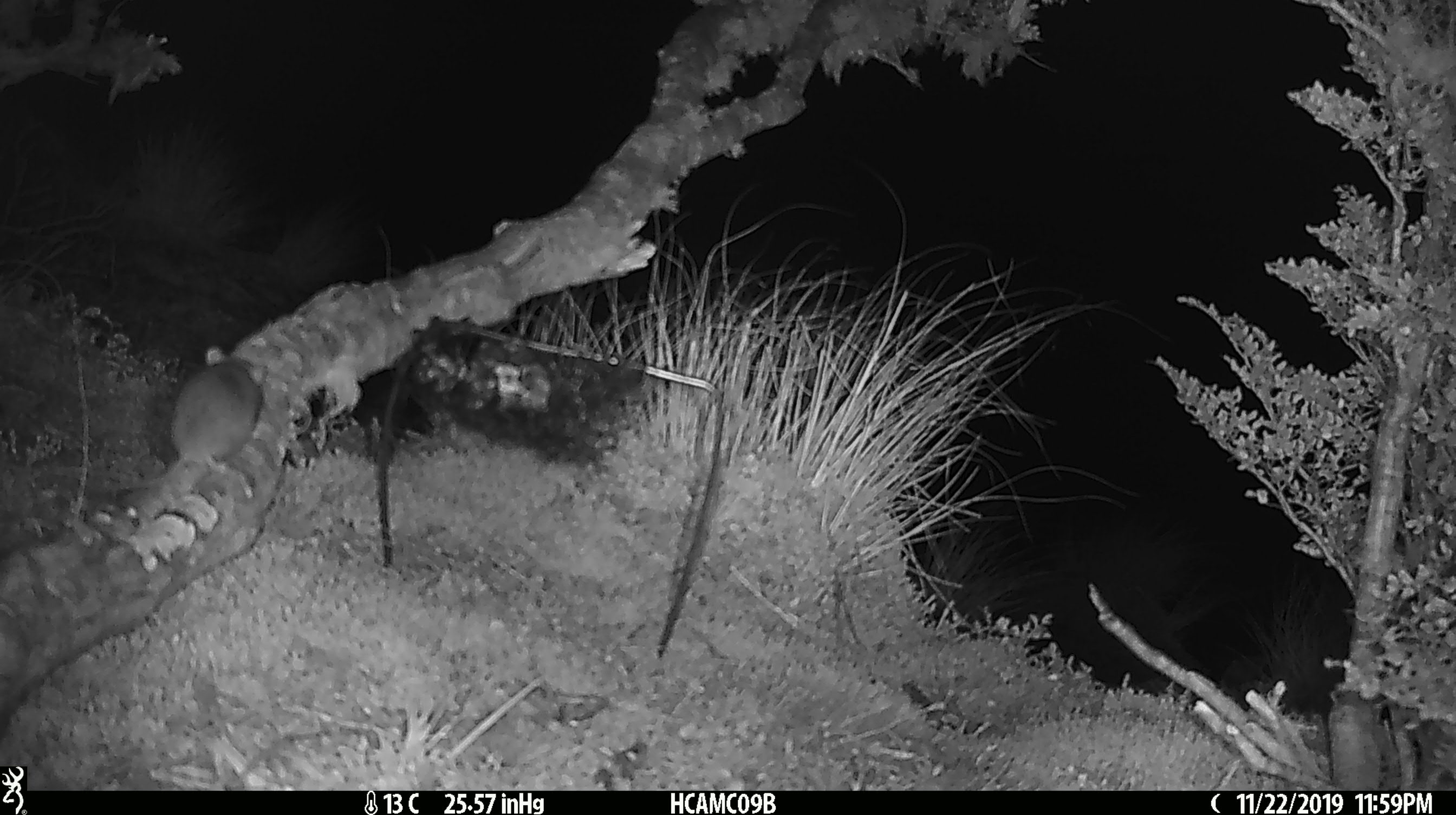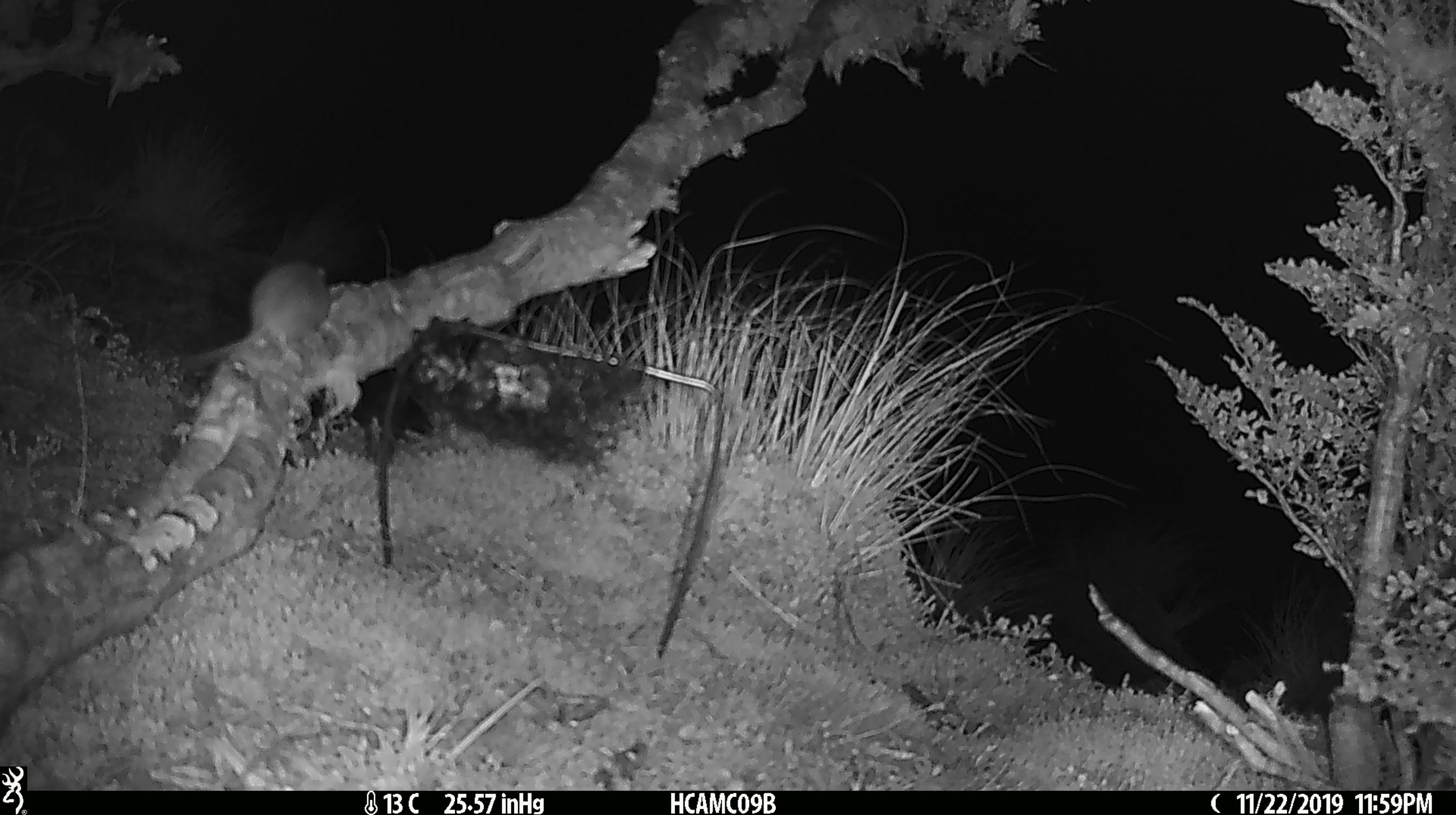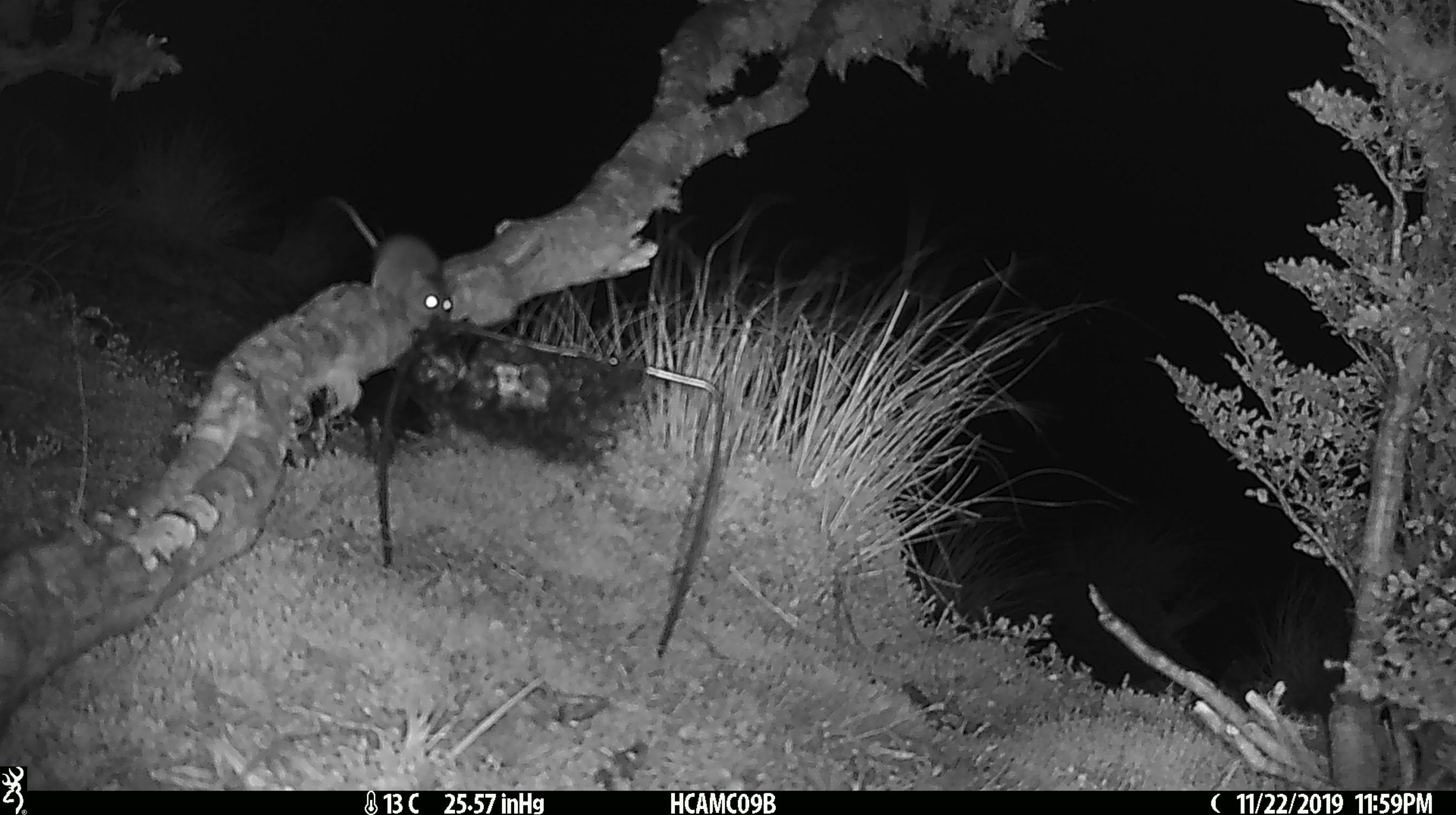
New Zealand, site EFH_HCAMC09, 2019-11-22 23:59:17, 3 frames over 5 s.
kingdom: Animalia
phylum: Chordata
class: Mammalia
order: Rodentia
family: Muridae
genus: Mus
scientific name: Mus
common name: mouse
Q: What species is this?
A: Mouse (Mus).